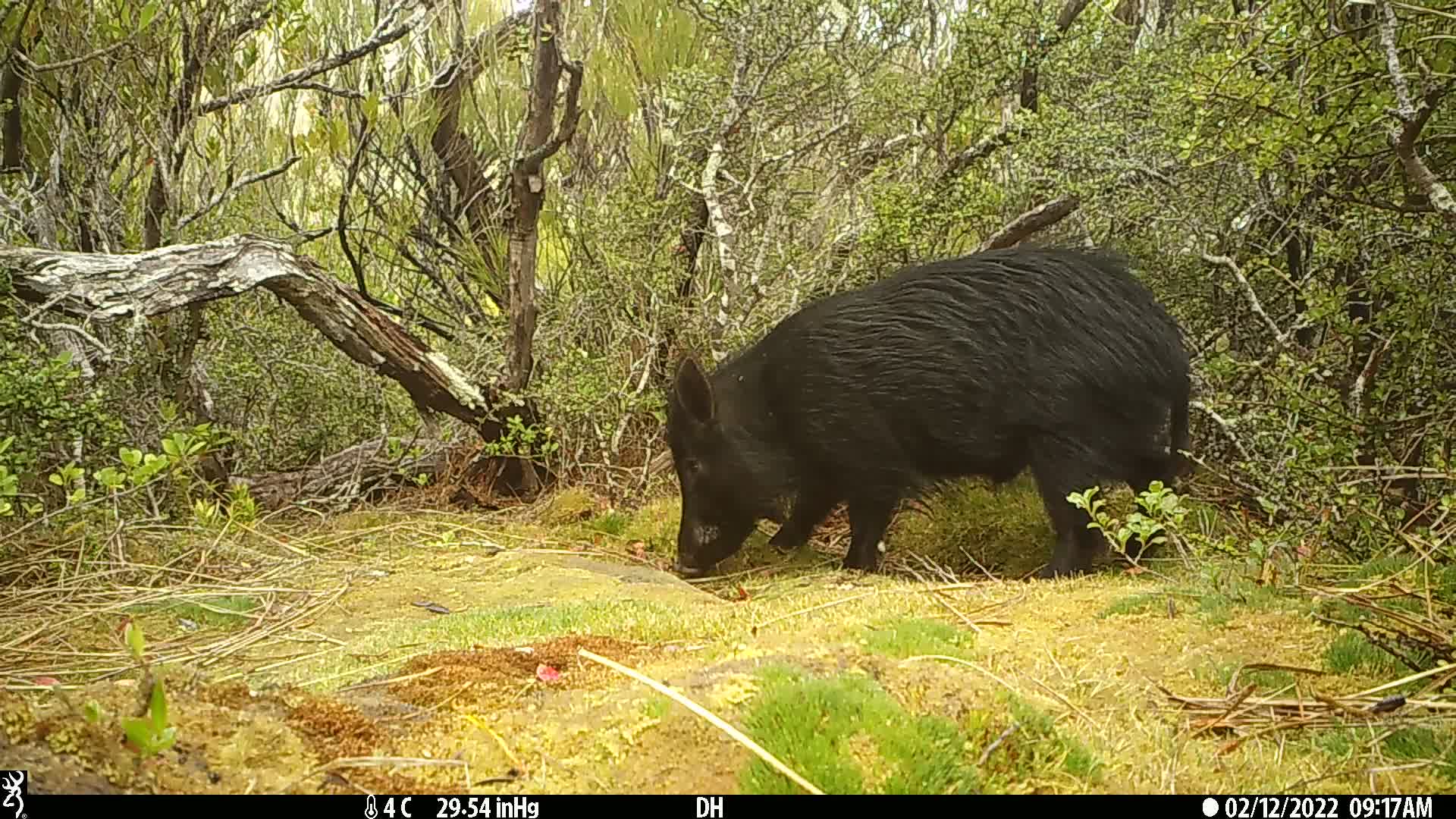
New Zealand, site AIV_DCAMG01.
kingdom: Animalia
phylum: Chordata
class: Mammalia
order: Artiodactyla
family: Suidae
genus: Sus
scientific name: Sus scrofa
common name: pig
Pig (Sus scrofa).